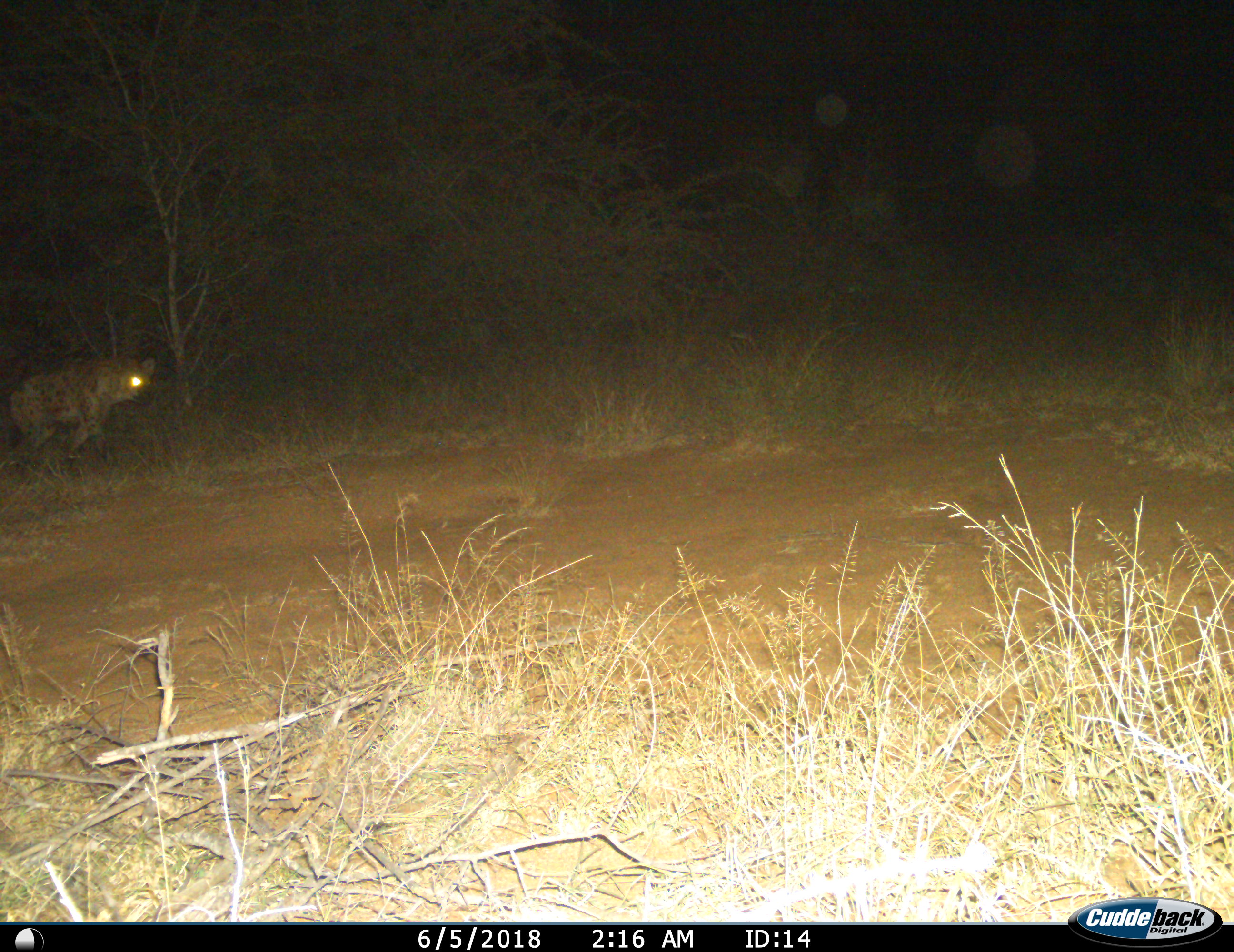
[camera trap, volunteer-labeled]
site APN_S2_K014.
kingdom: Animalia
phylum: Chordata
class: Mammalia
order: Carnivora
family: Hyaenidae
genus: Crocuta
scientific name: Crocuta crocuta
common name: spotted hyena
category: hyenaspotted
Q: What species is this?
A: Hyenaspotted (spotted hyena) (Crocuta crocuta).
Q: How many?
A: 1.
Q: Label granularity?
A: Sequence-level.